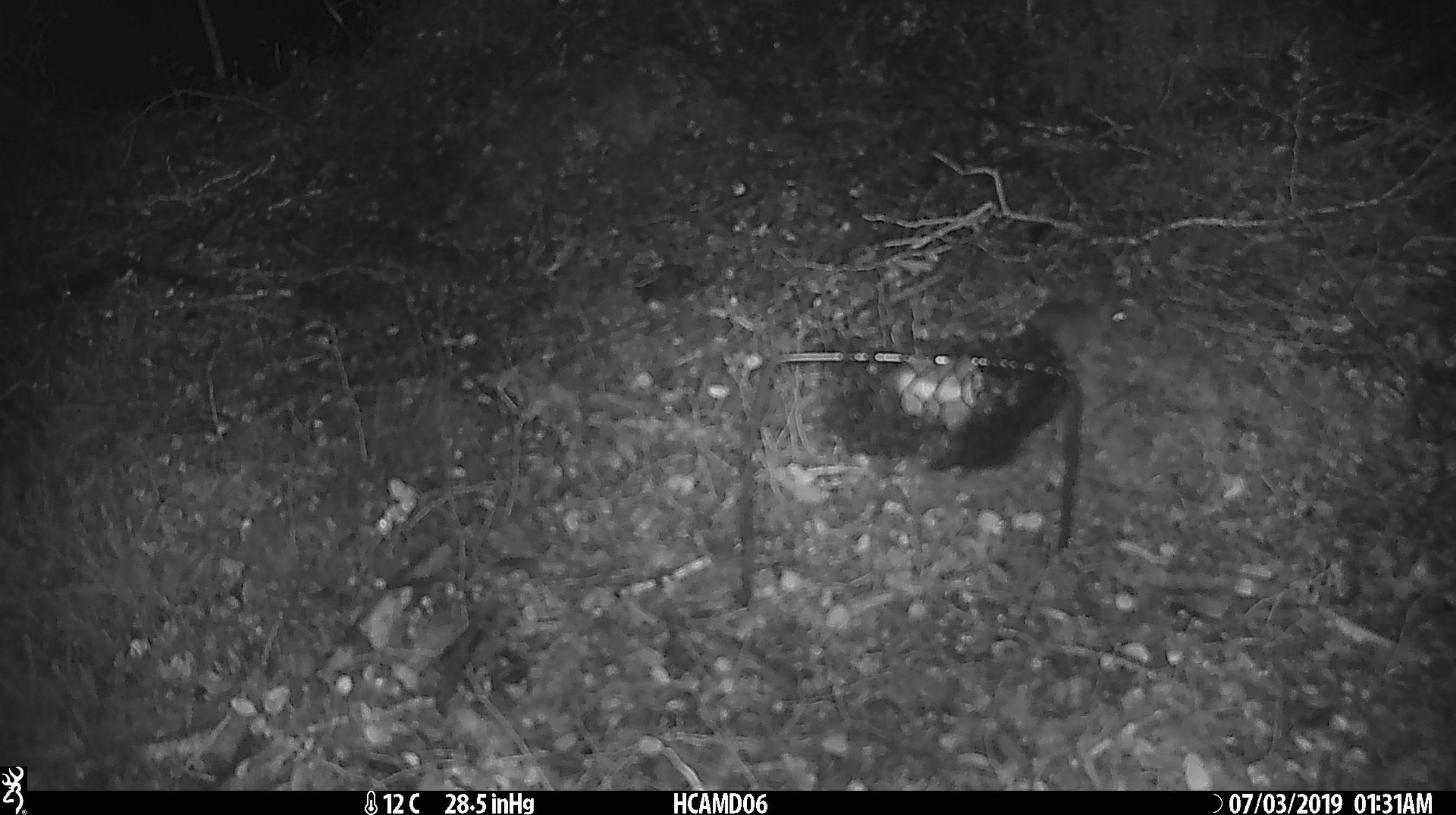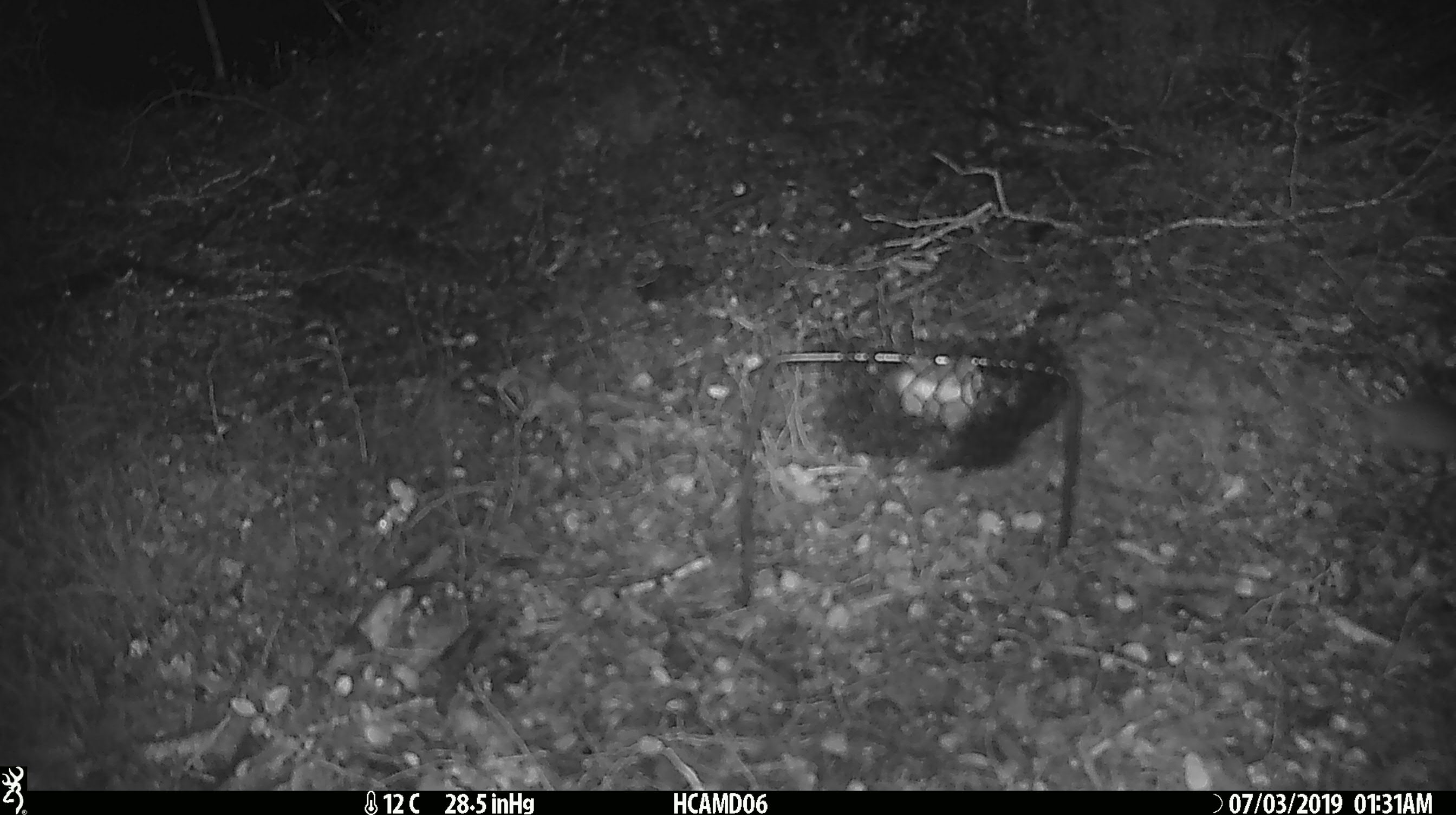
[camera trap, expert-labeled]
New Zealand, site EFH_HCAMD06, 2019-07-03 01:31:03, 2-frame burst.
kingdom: Animalia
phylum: Chordata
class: Mammalia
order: Rodentia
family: Muridae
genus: Mus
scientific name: Mus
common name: mouse